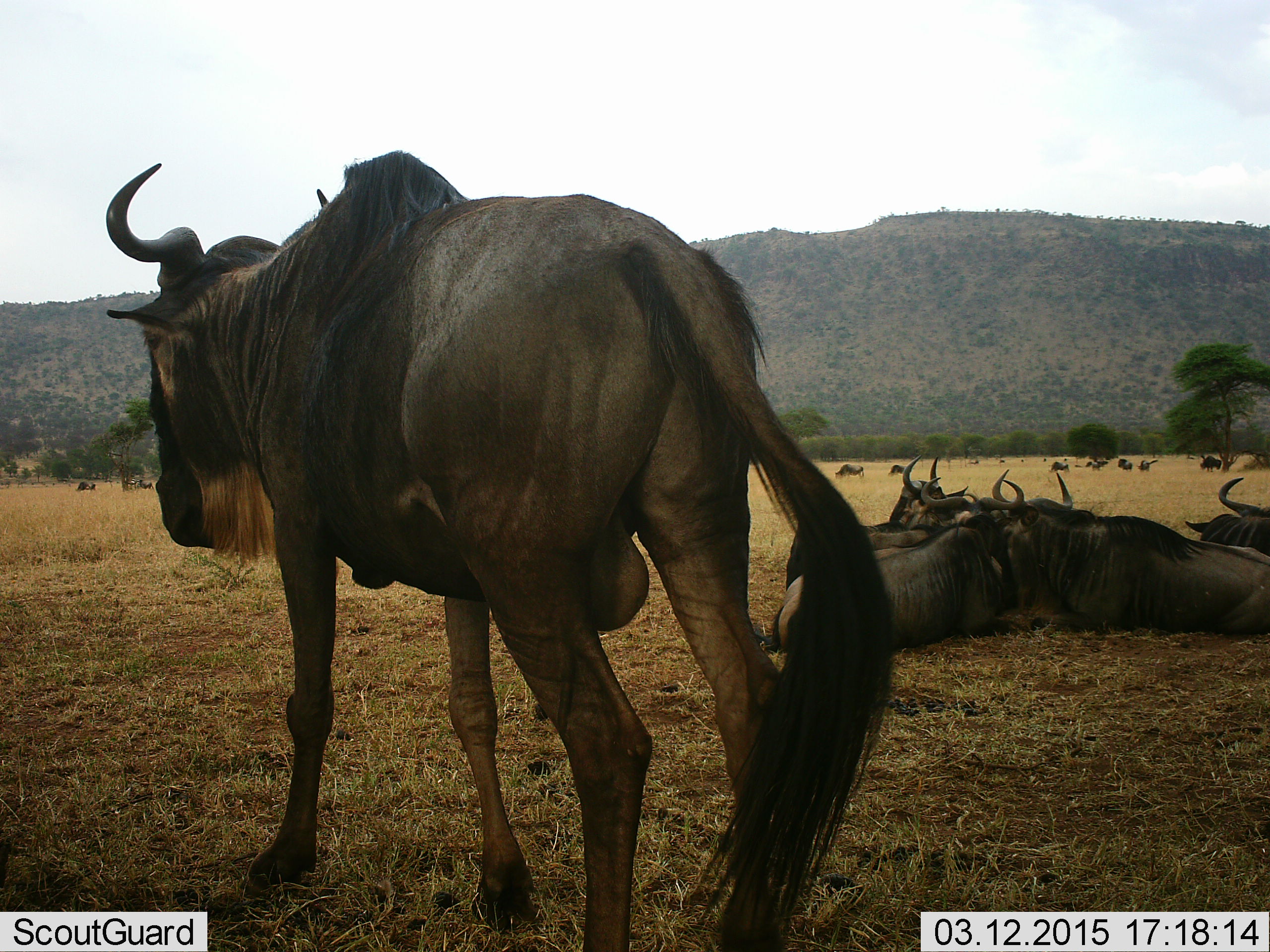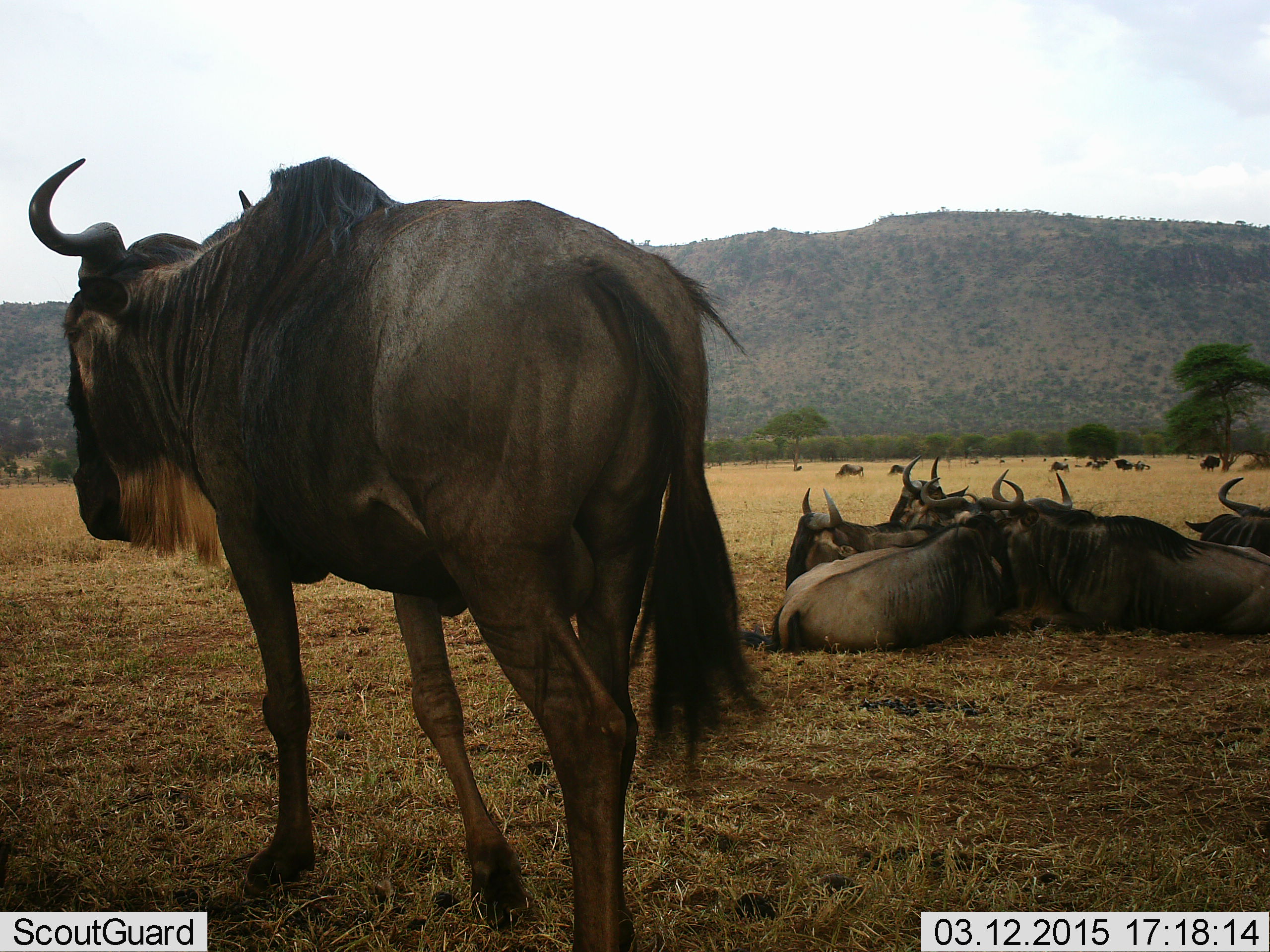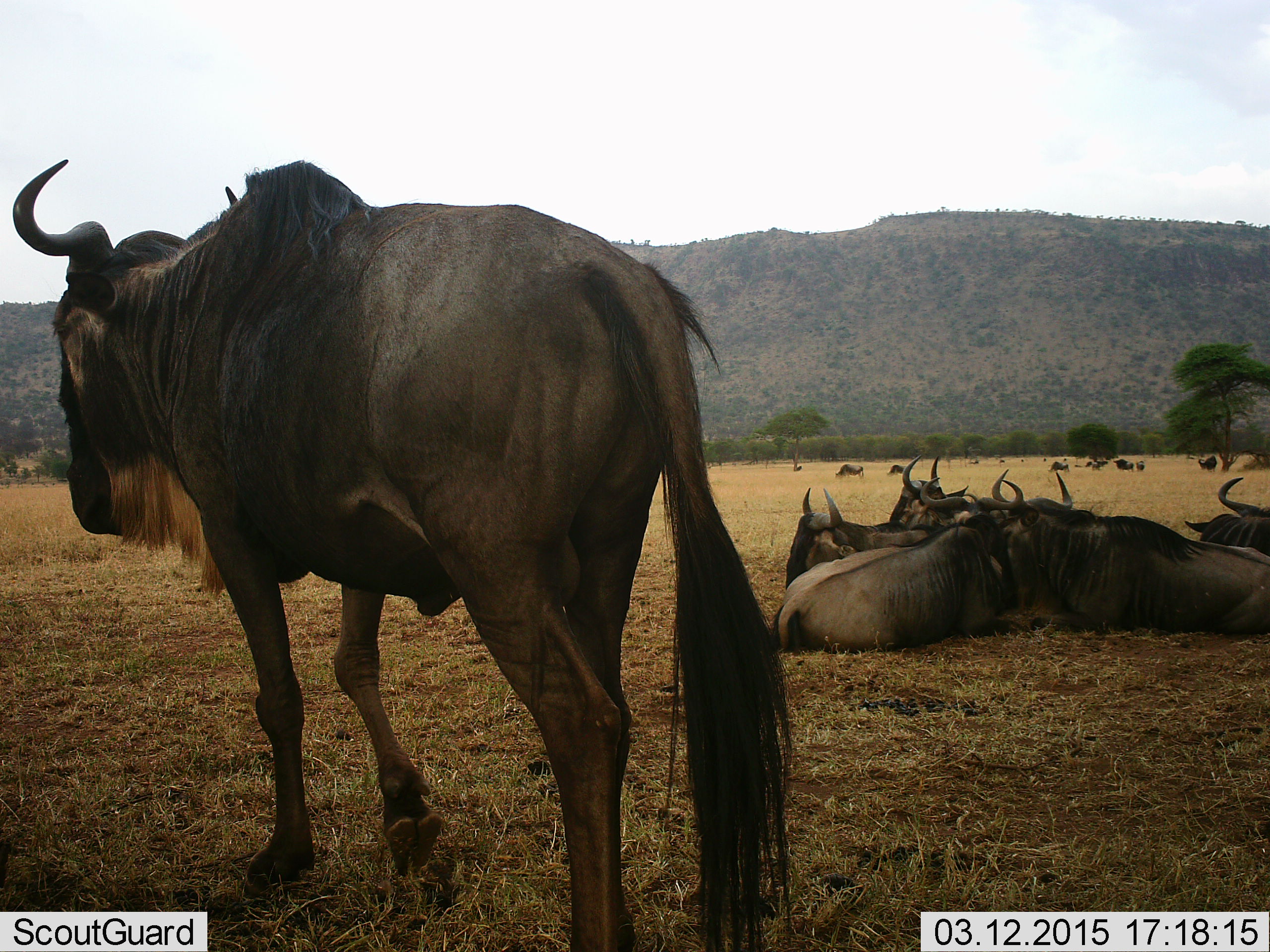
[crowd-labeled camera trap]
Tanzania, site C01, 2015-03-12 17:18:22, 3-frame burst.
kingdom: Animalia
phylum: Chordata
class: Mammalia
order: Artiodactyla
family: Bovidae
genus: Connochaetes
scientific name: Connochaetes taurinus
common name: blue wildebeest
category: wildebeest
Wildebeest (blue wildebeest) (Connochaetes taurinus), count 11-50. Behavior (volunteer vote fractions): standing 50%, resting 100%, moving 40%, interacting 0%. Young present (vote fraction): 0%. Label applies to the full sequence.